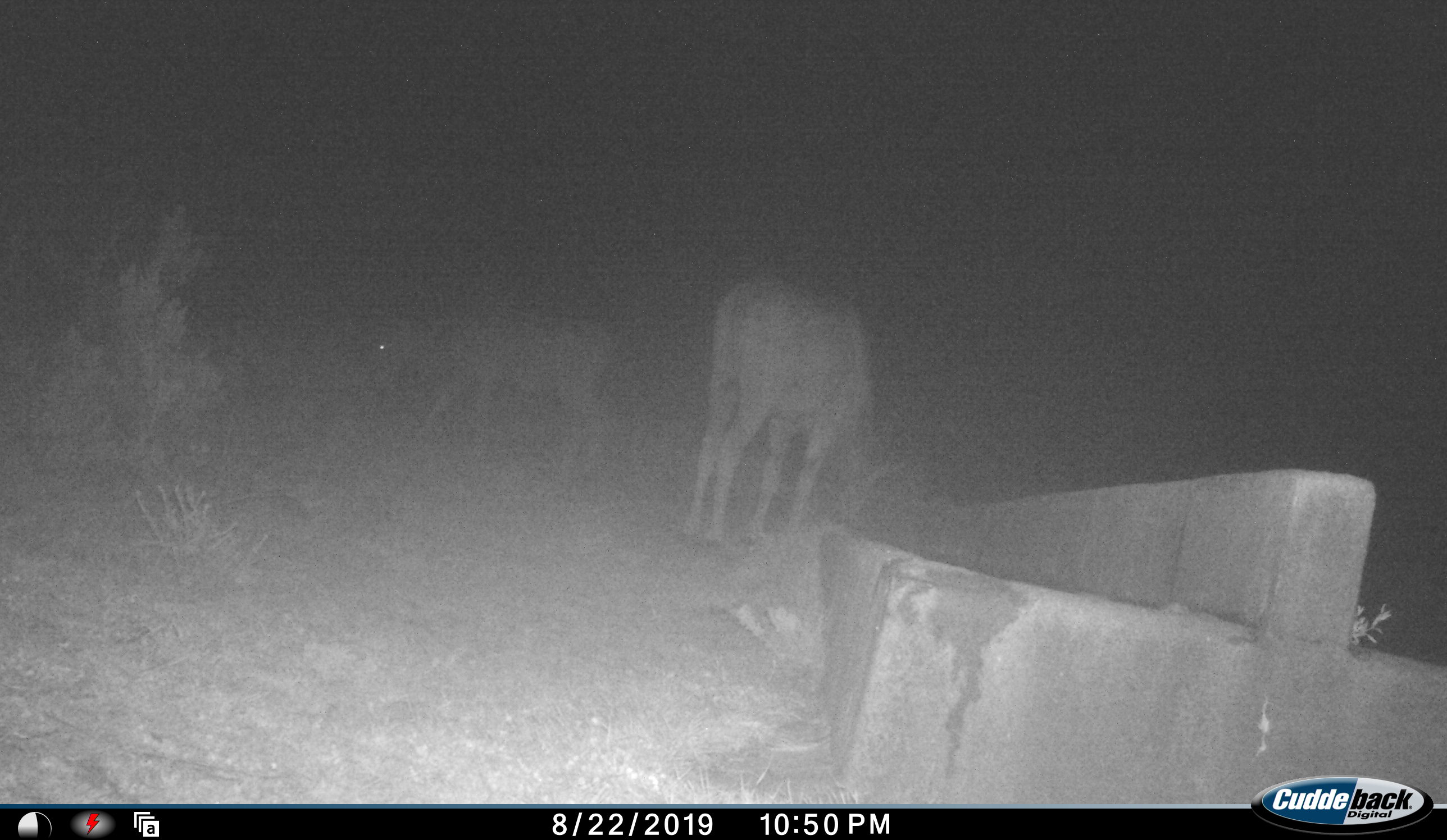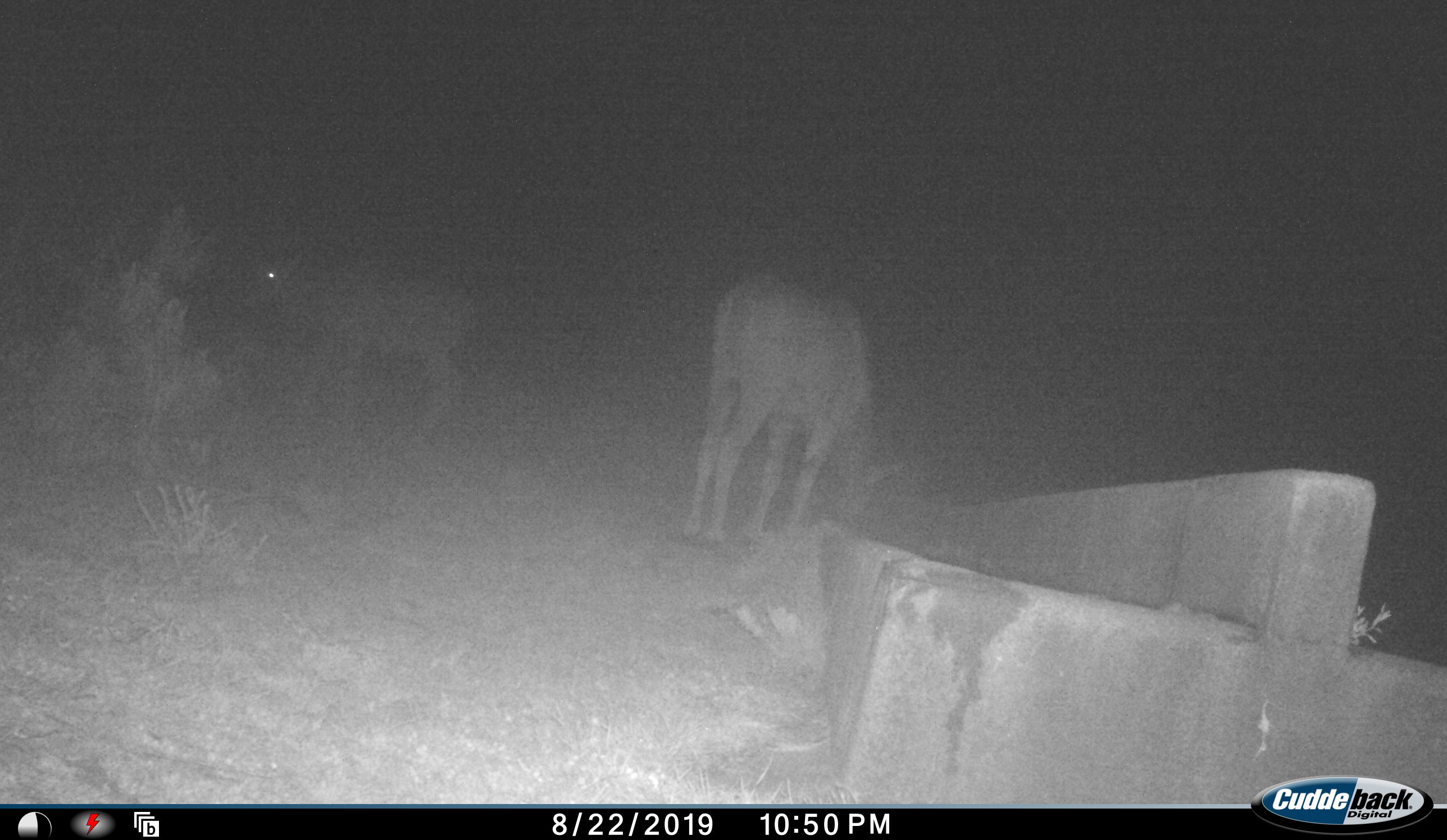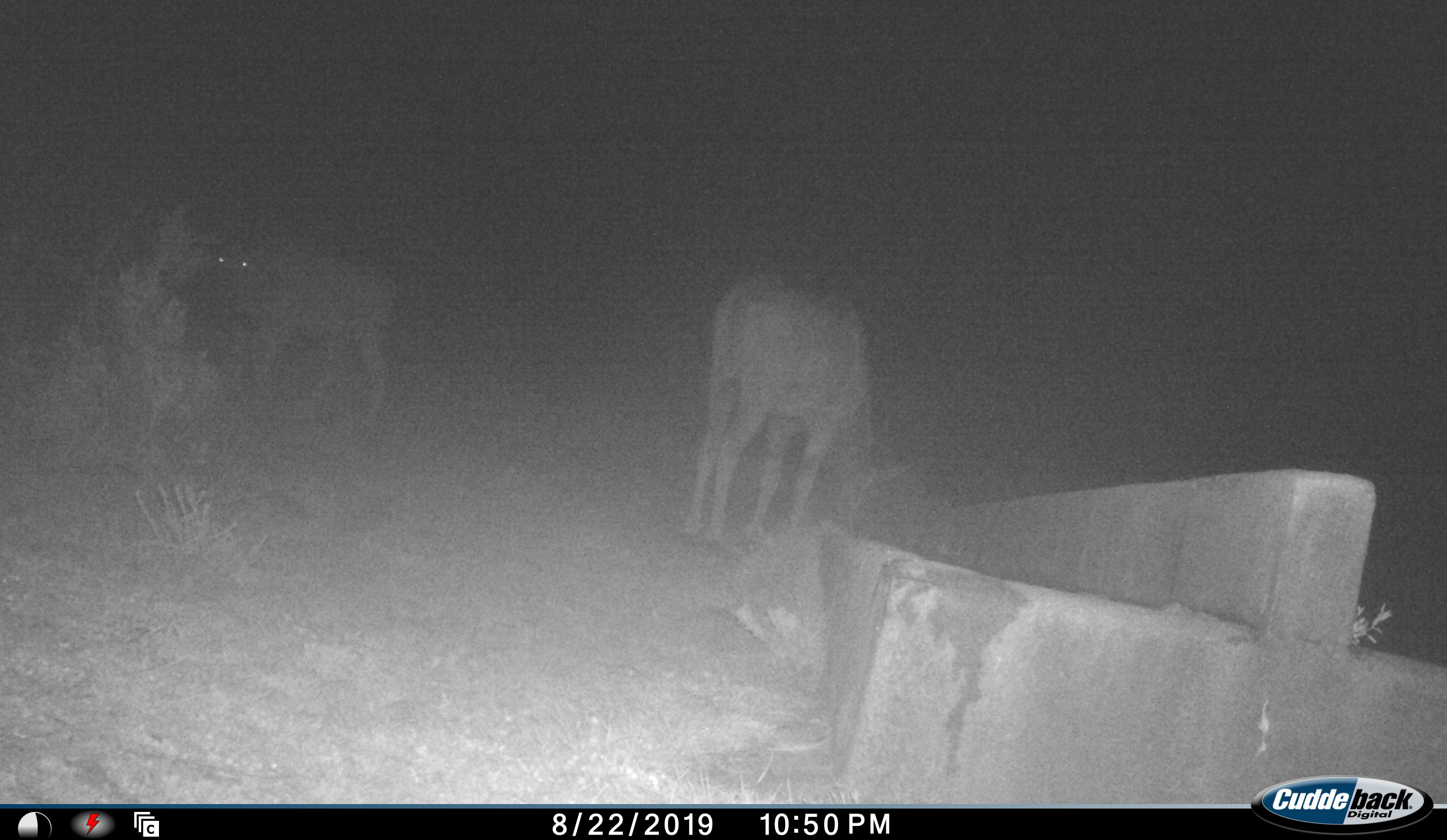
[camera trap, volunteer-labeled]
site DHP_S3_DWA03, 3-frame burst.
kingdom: Animalia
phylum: Chordata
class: Mammalia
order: Artiodactyla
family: Bovidae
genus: Tragelaphus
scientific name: Tragelaphus oryx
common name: eland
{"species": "eland (Tragelaphus oryx)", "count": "2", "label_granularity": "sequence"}